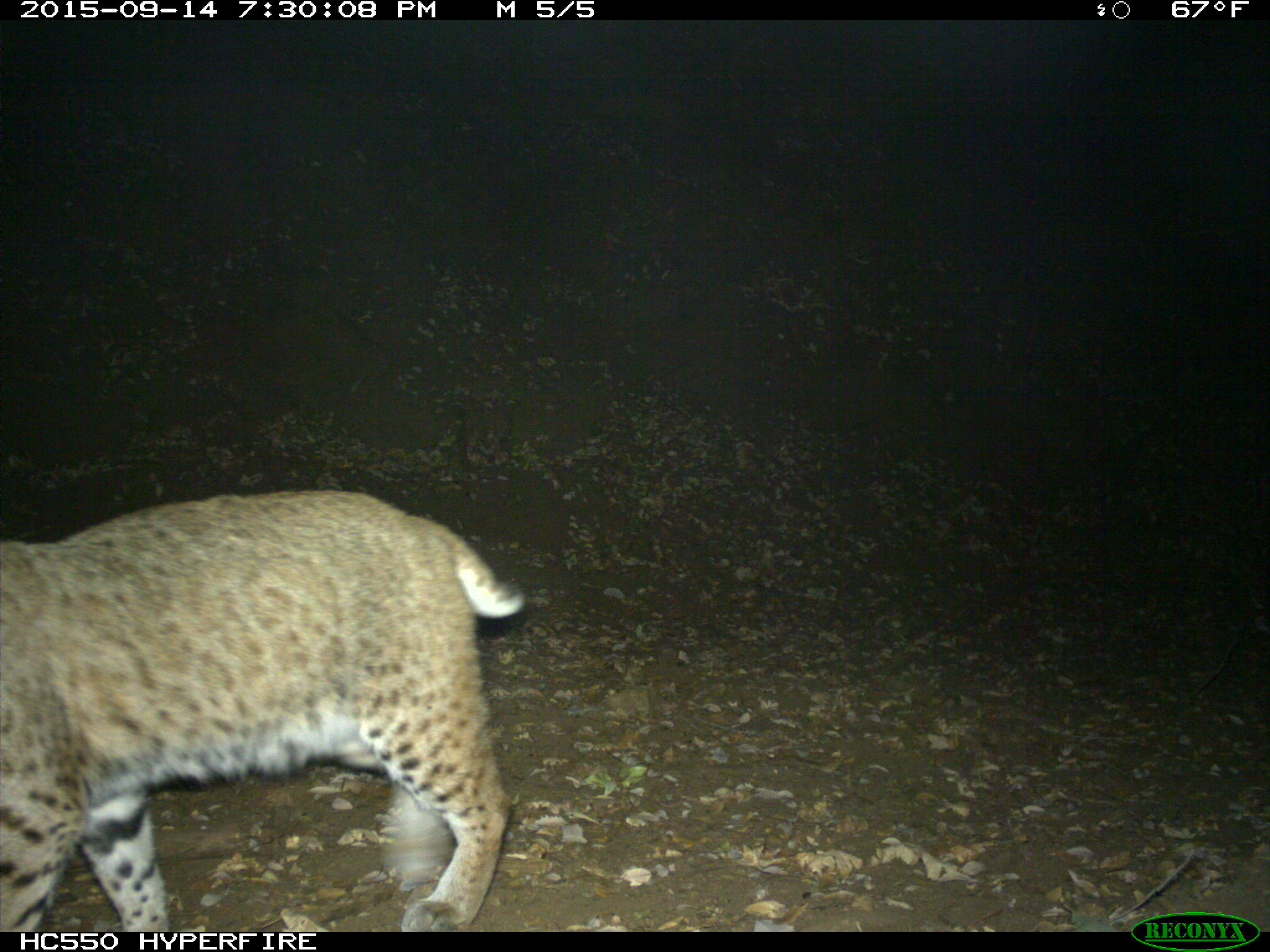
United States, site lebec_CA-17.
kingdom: Animalia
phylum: Chordata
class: Mammalia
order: Carnivora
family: Felidae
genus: Lynx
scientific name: Lynx rufus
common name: bobcat